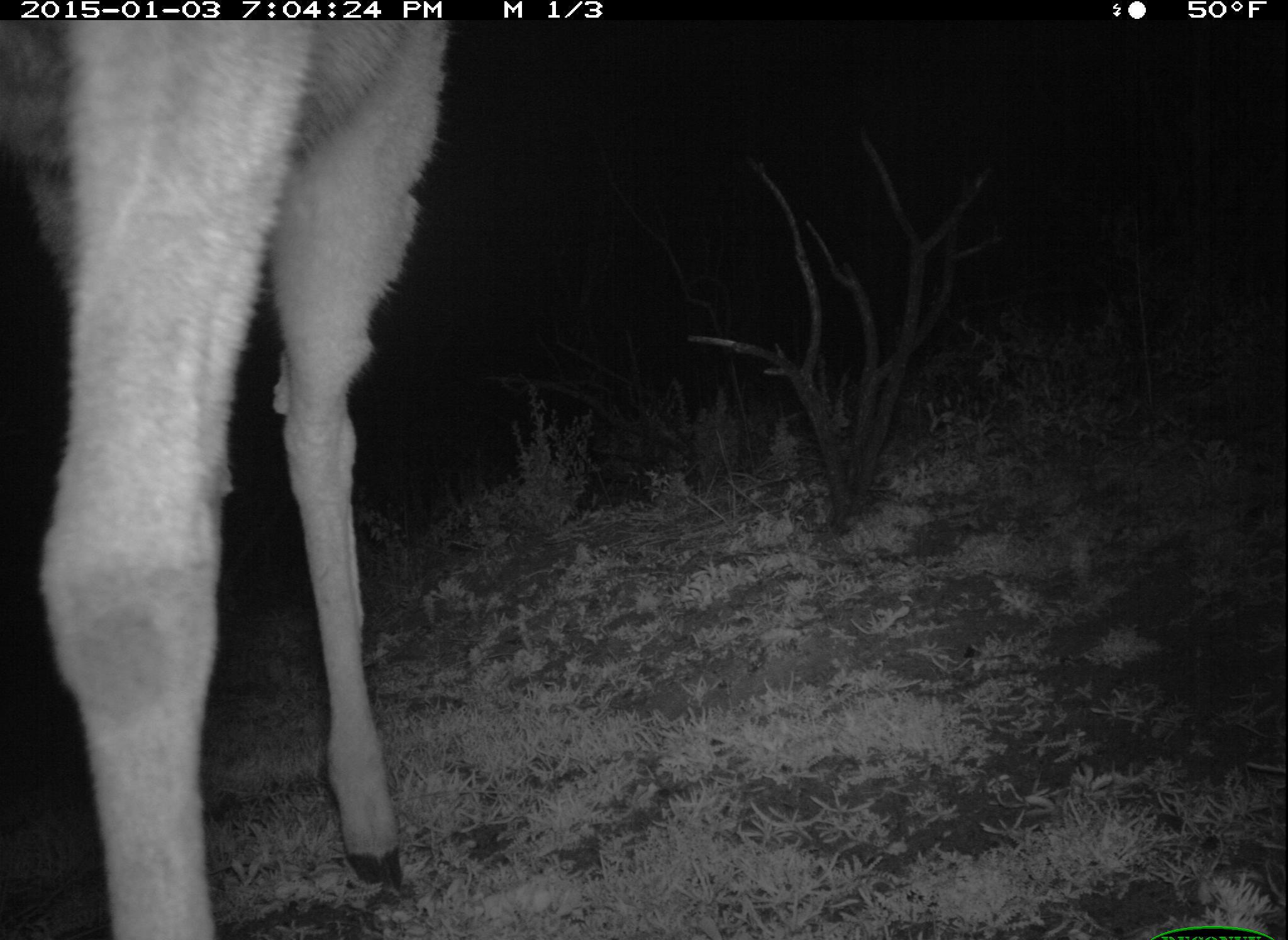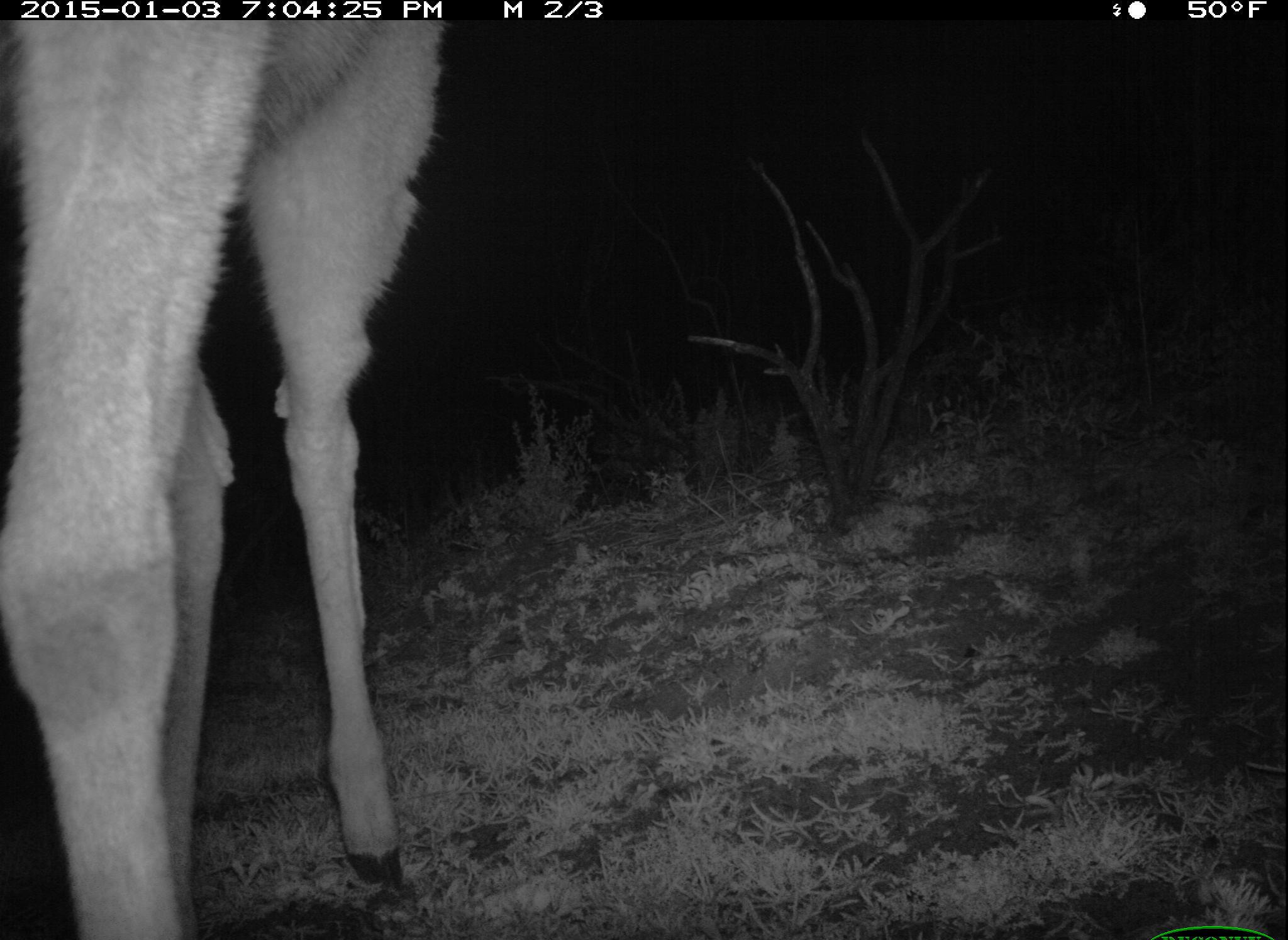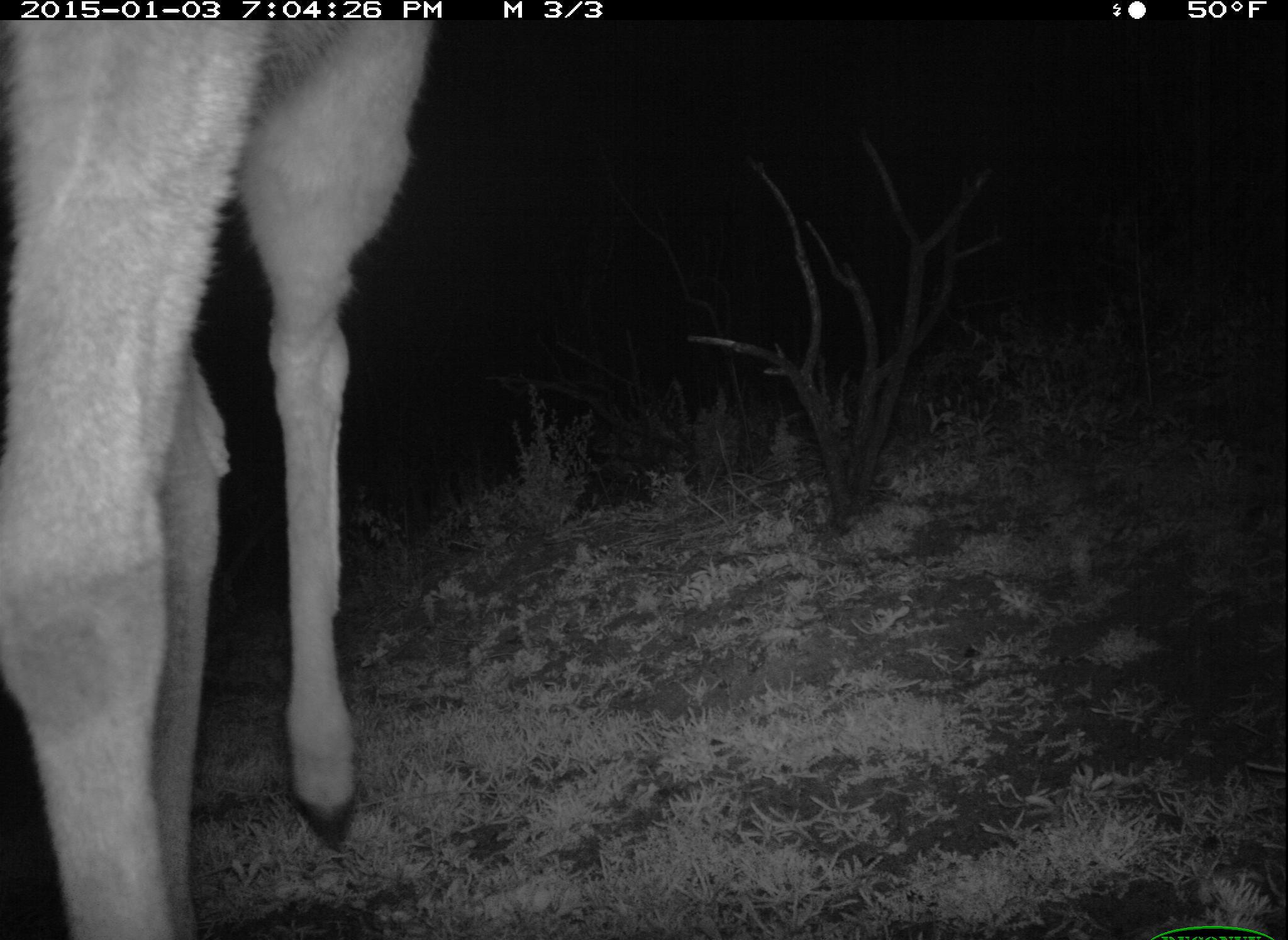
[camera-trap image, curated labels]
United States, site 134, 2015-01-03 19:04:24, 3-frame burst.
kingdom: Animalia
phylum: Chordata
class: Mammalia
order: Artiodactyla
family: Cervidae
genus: Odocoileus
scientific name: Odocoileus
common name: deer